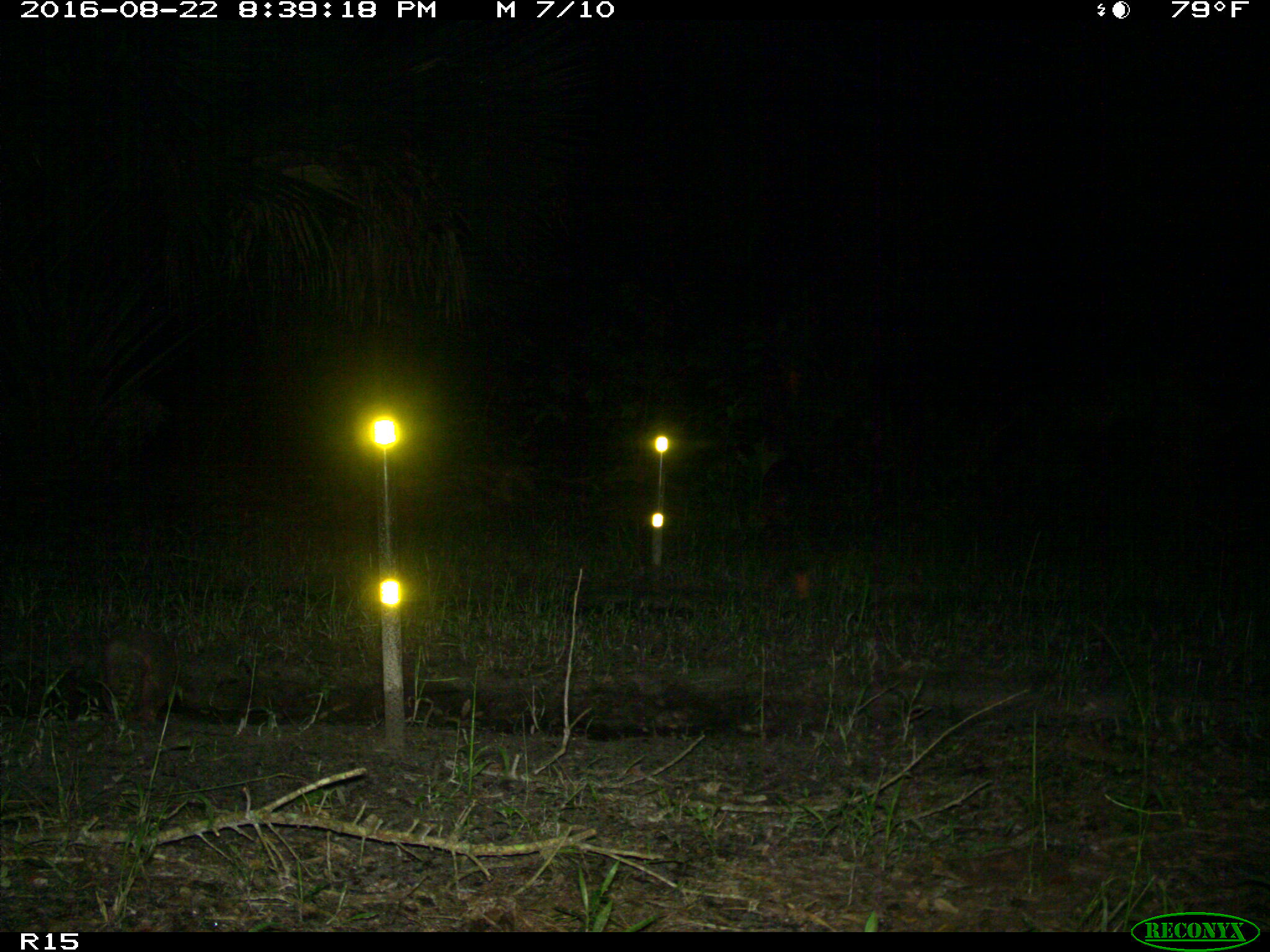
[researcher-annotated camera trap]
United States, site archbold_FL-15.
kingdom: Animalia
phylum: Chordata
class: Mammalia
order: Cingulata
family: Dasypodidae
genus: Dasypus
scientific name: Dasypus novemcinctus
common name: nine-banded armadillo